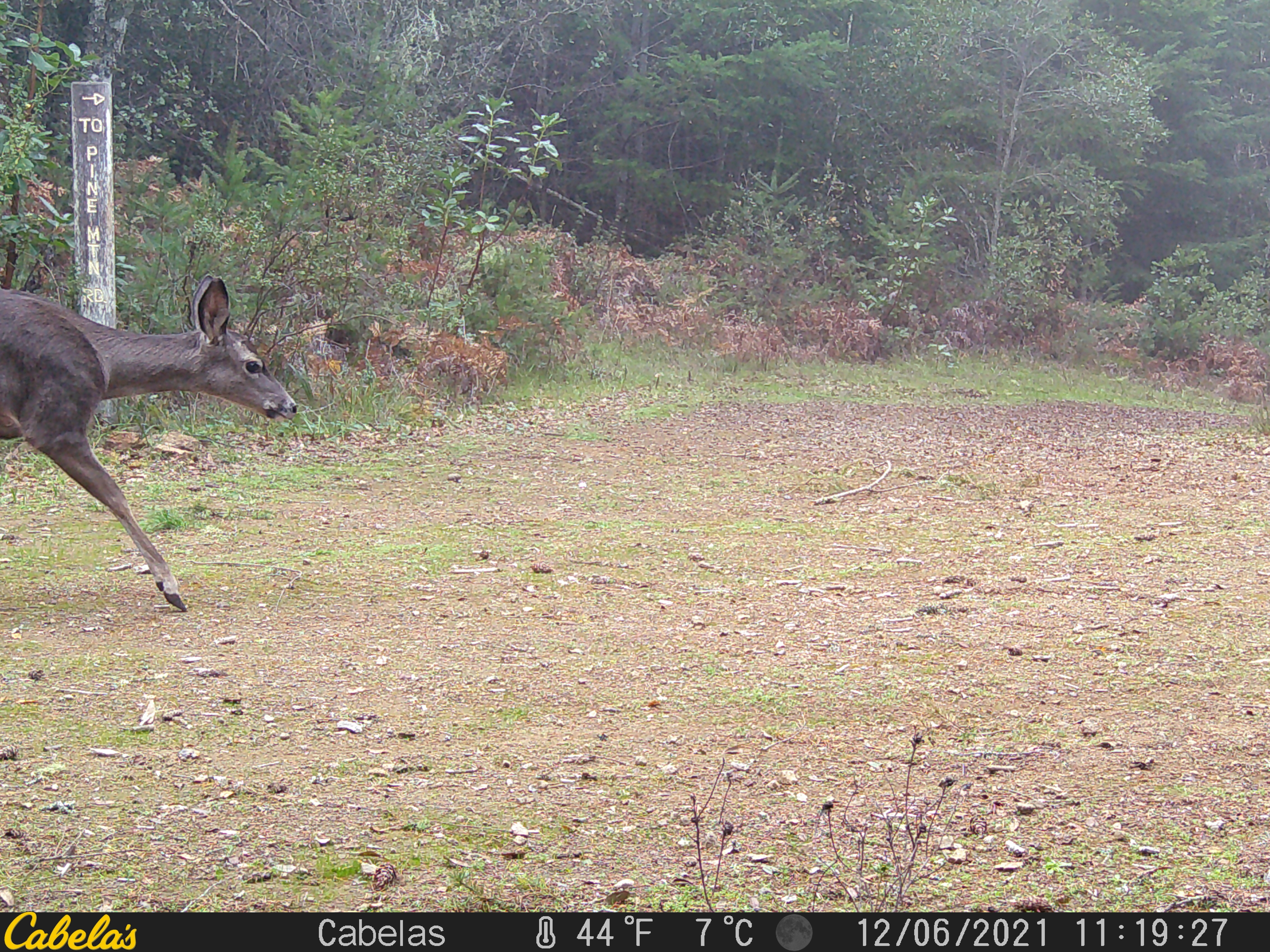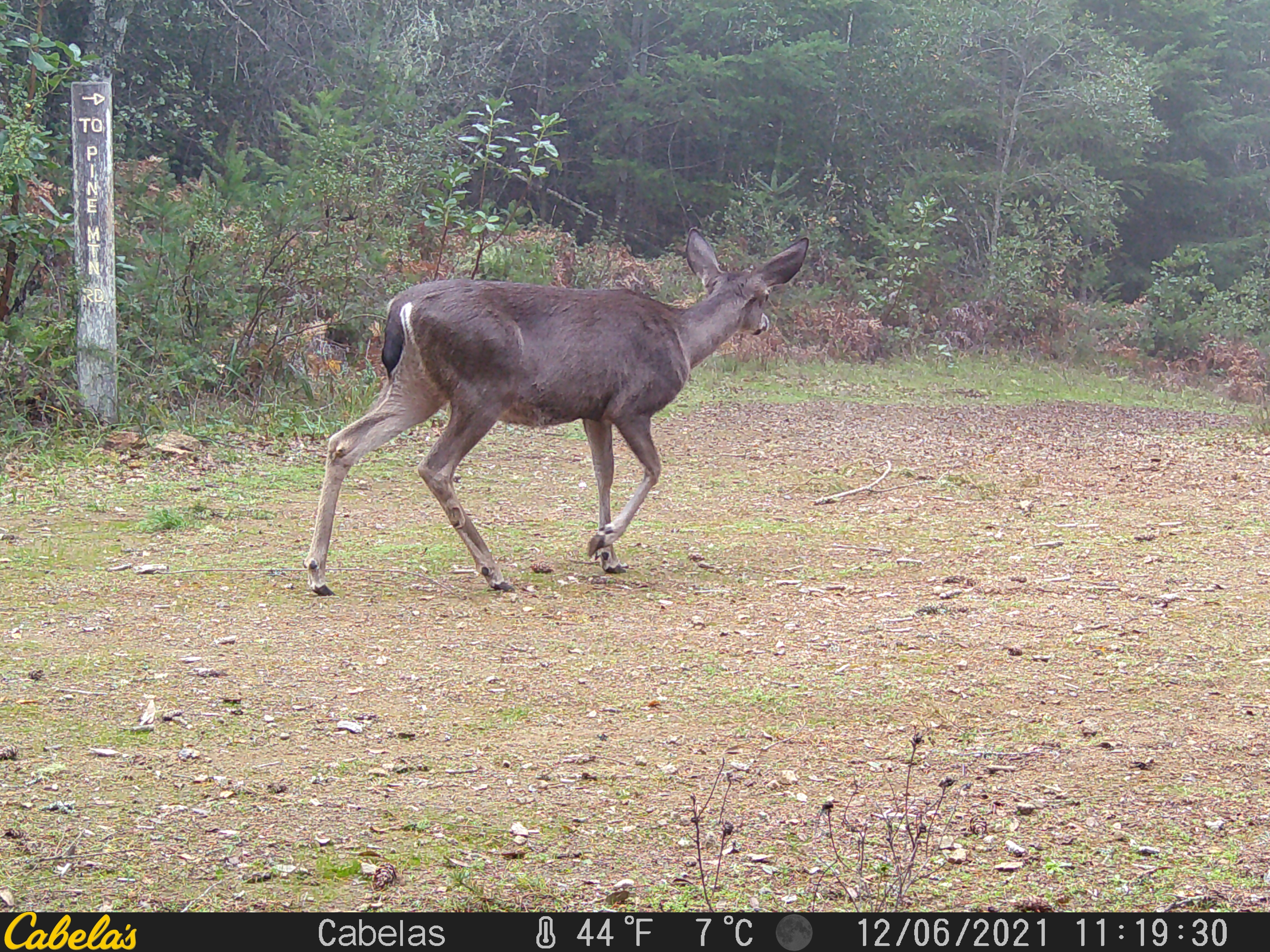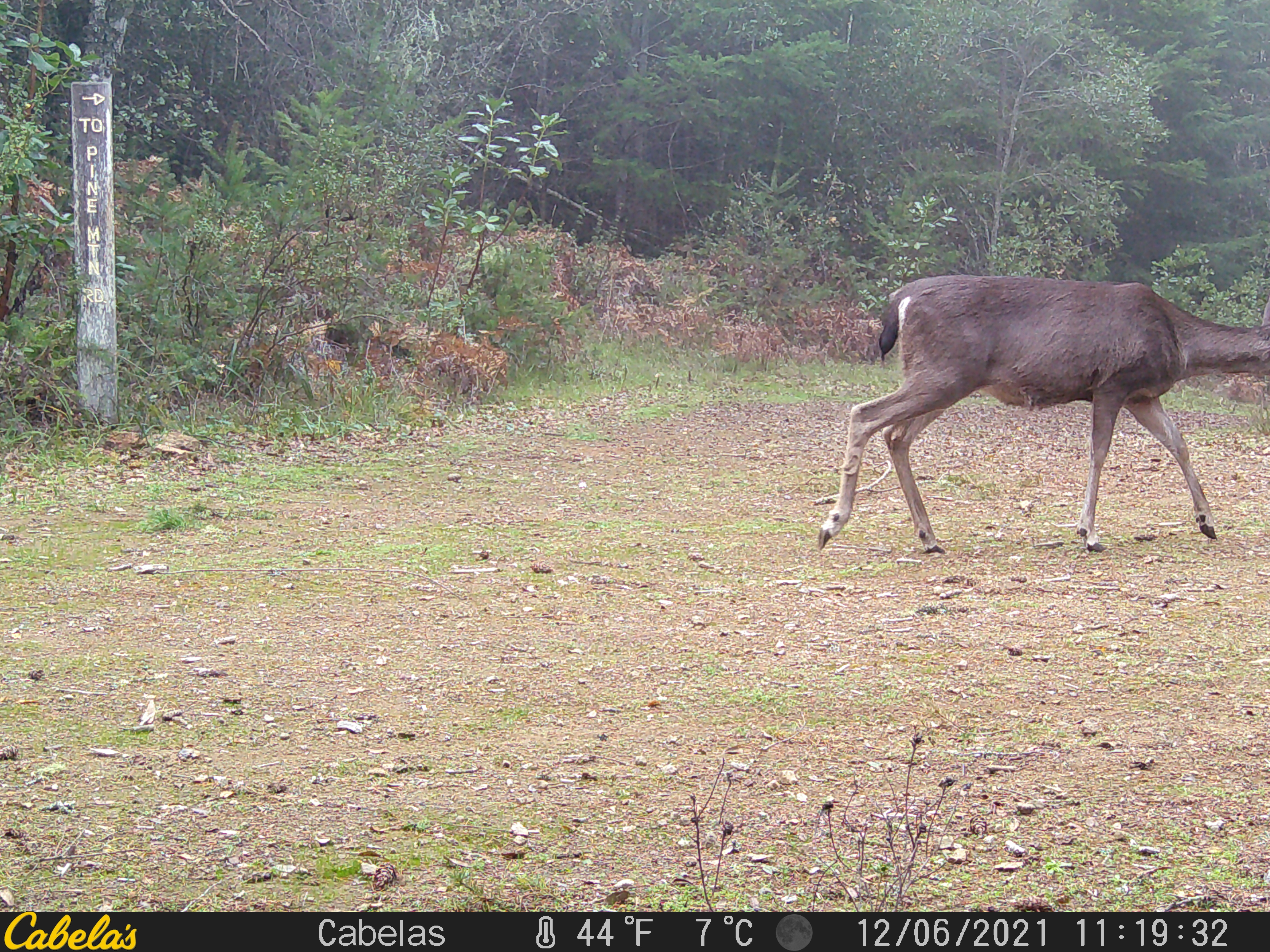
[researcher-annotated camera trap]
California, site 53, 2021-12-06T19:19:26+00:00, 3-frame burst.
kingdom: Animalia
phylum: Chordata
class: Mammalia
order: Artiodactyla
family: Cervidae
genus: Odocoileus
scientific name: Odocoileus hemionus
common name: mule deer